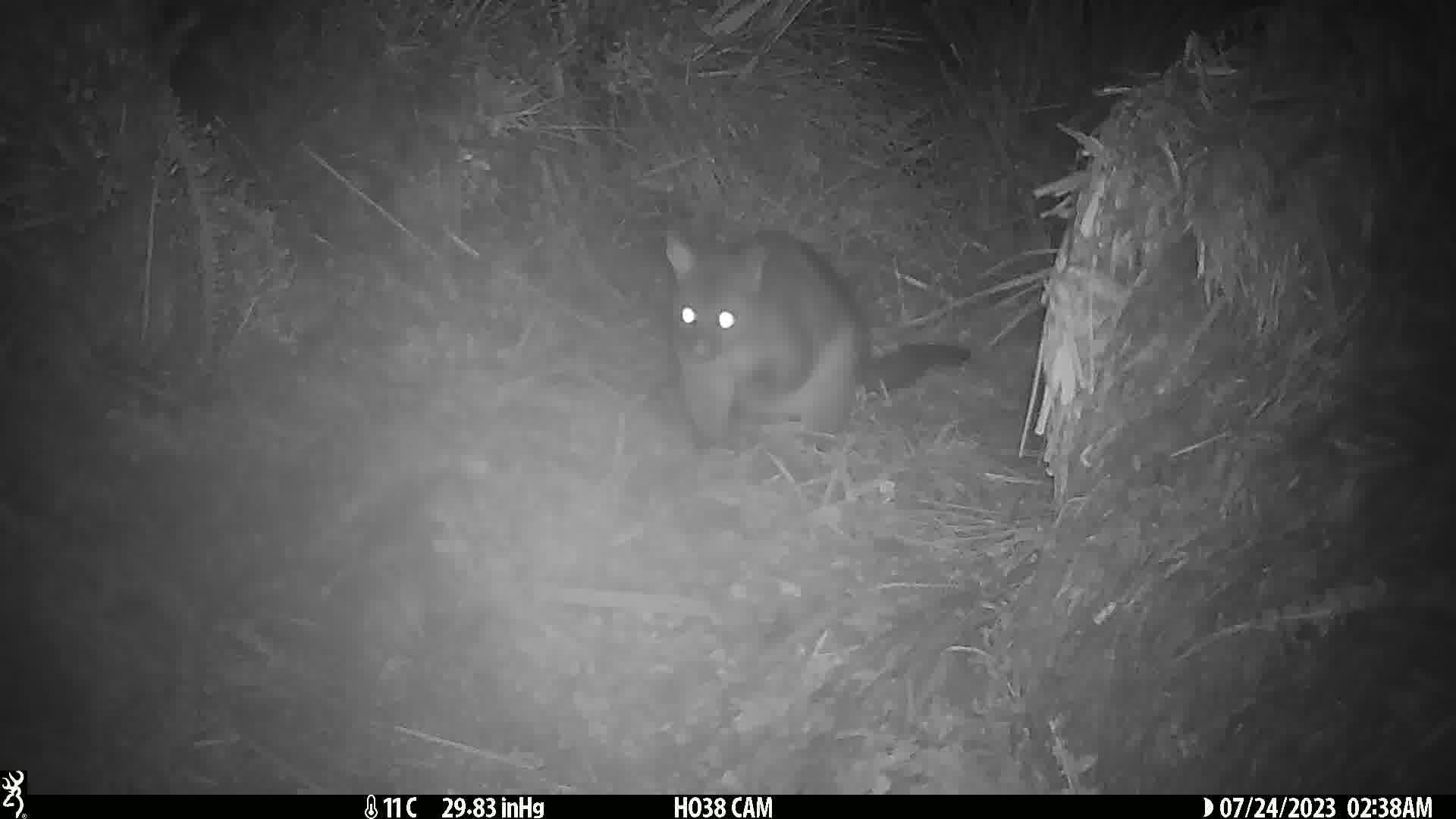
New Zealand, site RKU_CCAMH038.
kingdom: Animalia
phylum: Chordata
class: Mammalia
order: Diprotodontia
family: Phalangeridae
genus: Trichosurus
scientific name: Trichosurus vulpecula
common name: common brushtail possum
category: possum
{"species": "possum (common brushtail possum) (Trichosurus vulpecula)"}